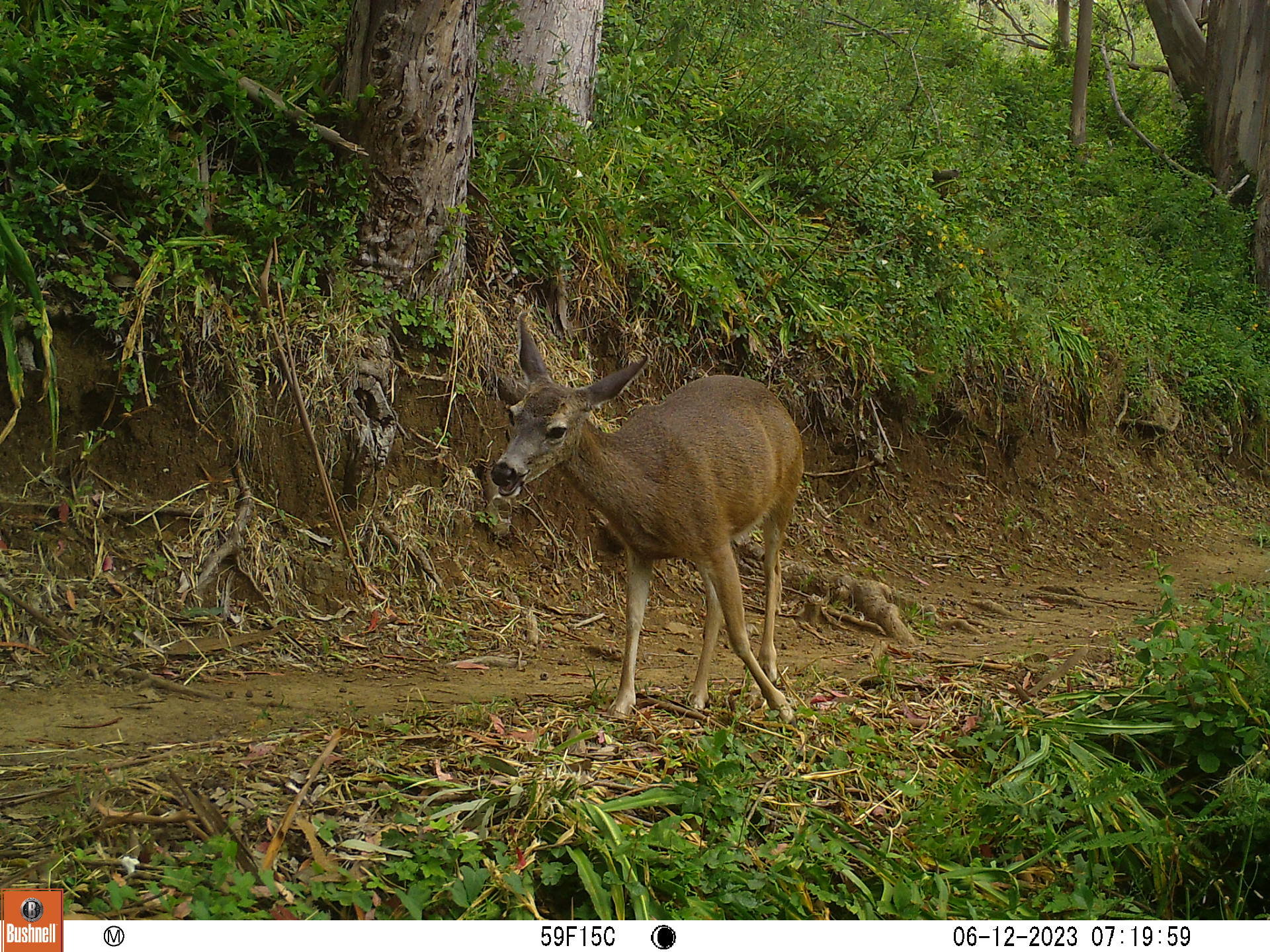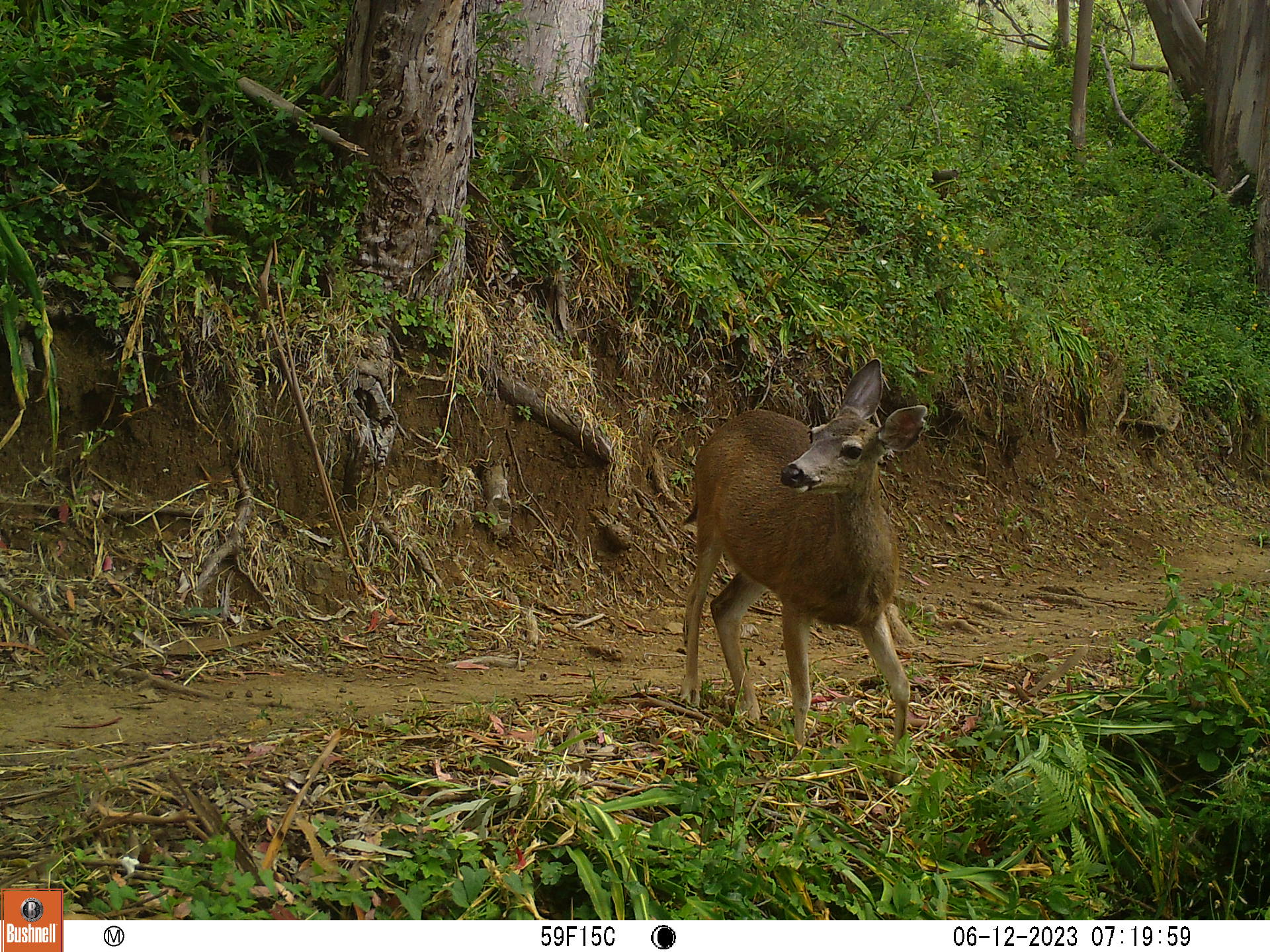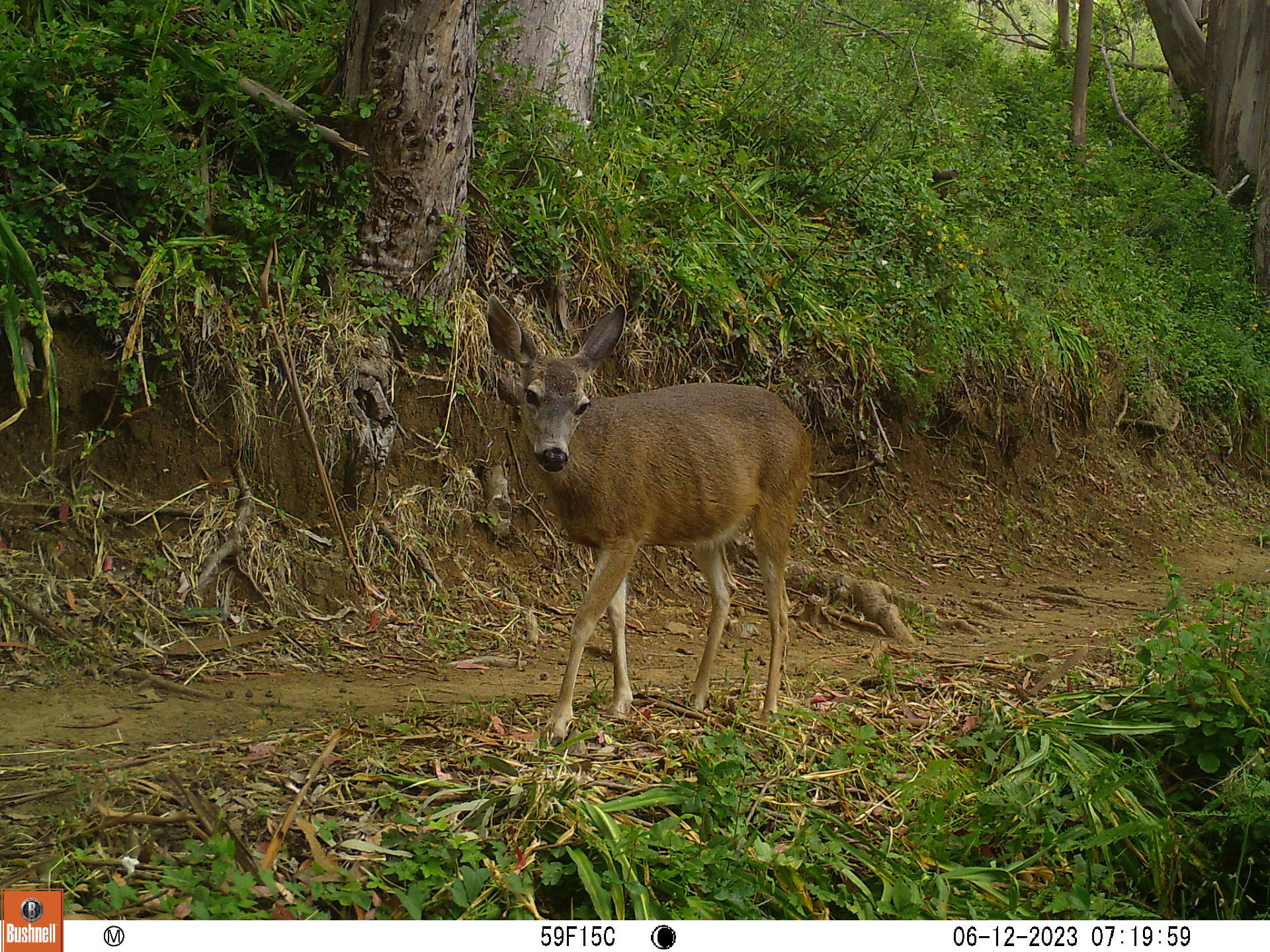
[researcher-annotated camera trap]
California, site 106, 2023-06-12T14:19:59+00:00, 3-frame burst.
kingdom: Animalia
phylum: Chordata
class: Mammalia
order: Artiodactyla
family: Cervidae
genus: Odocoileus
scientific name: Odocoileus hemionus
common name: mule deer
Mule deer (Odocoileus hemionus).